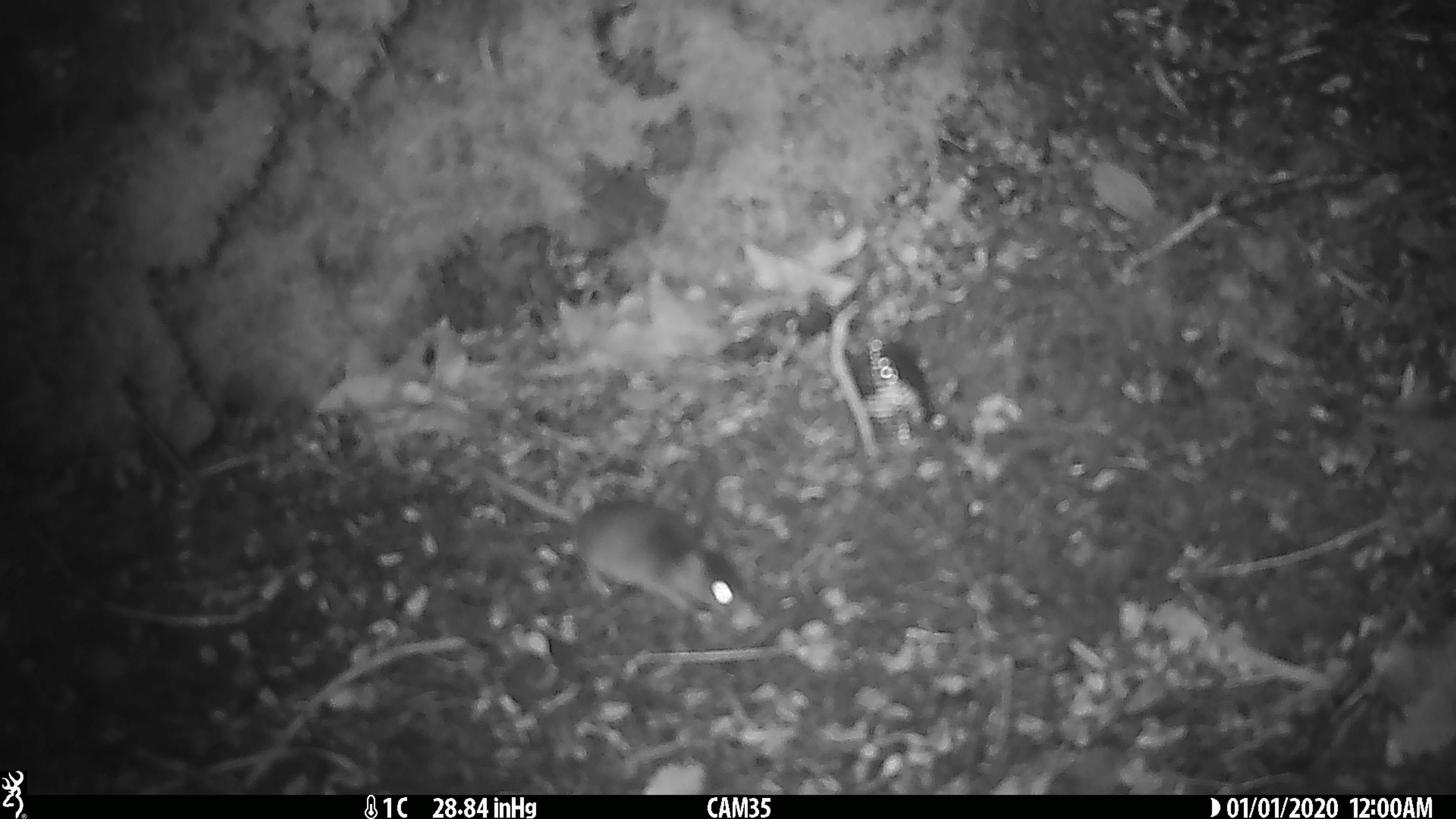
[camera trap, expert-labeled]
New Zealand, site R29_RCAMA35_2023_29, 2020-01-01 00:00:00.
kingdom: Animalia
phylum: Chordata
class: Mammalia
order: Rodentia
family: Muridae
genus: Mus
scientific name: Mus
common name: mouse